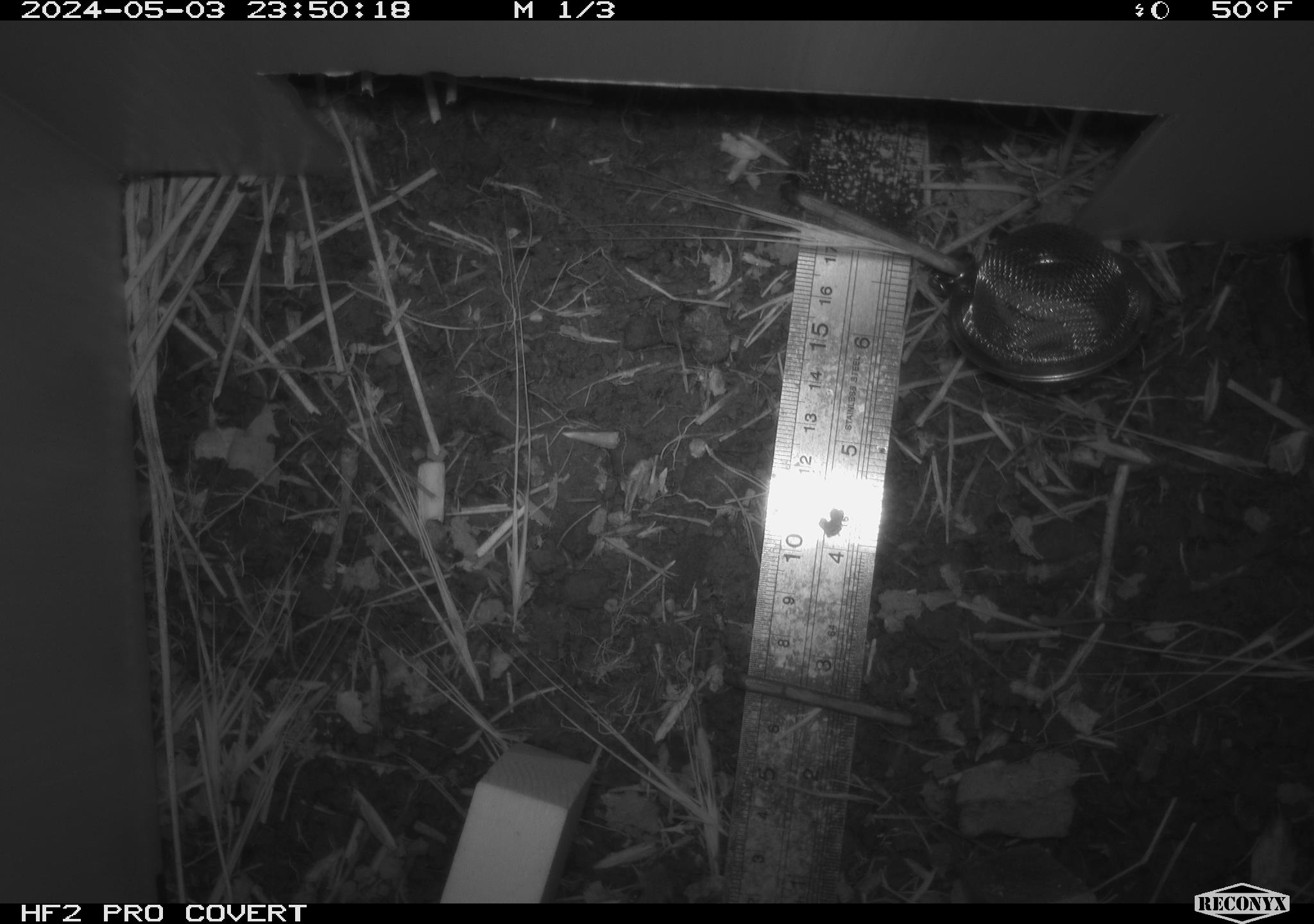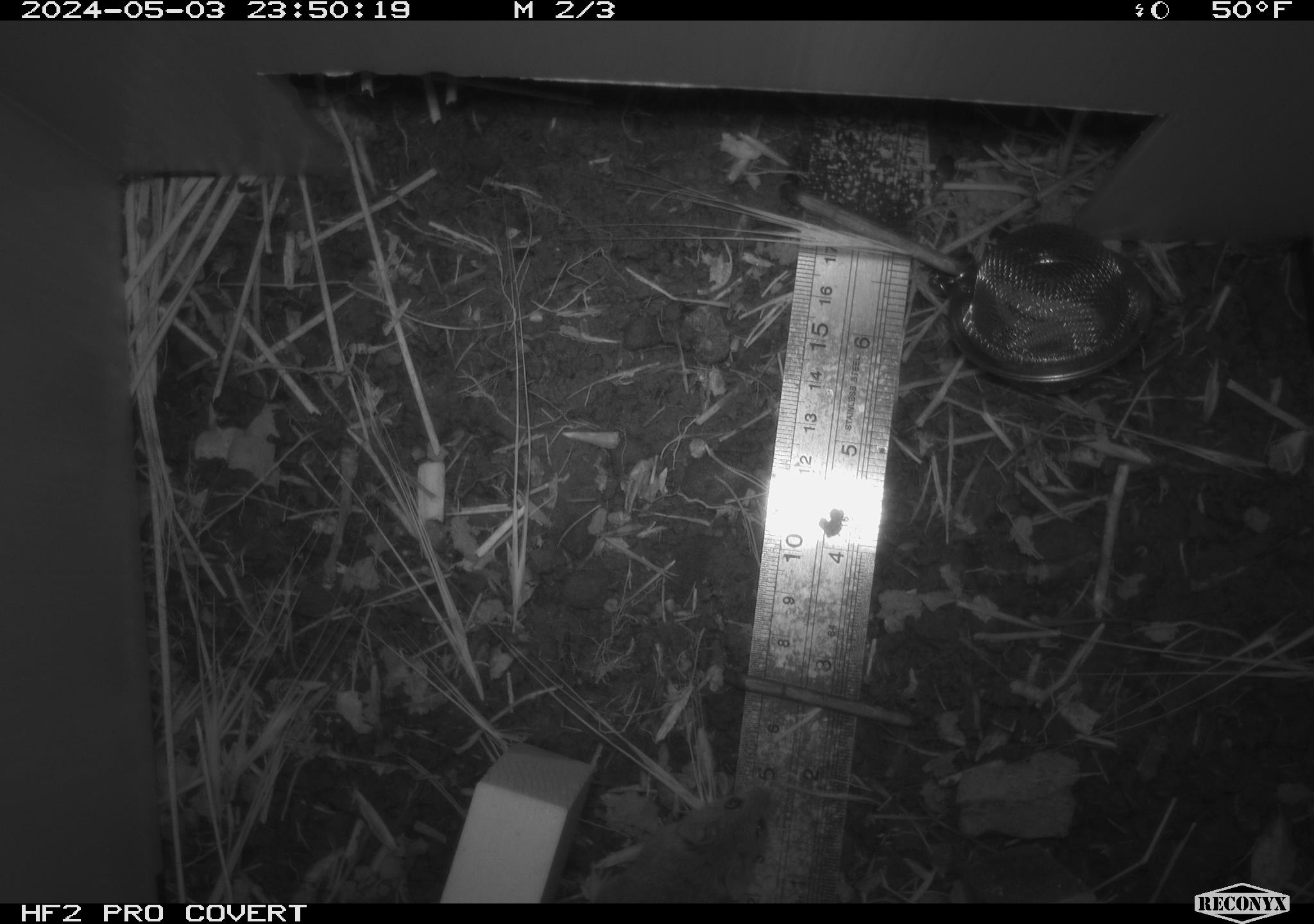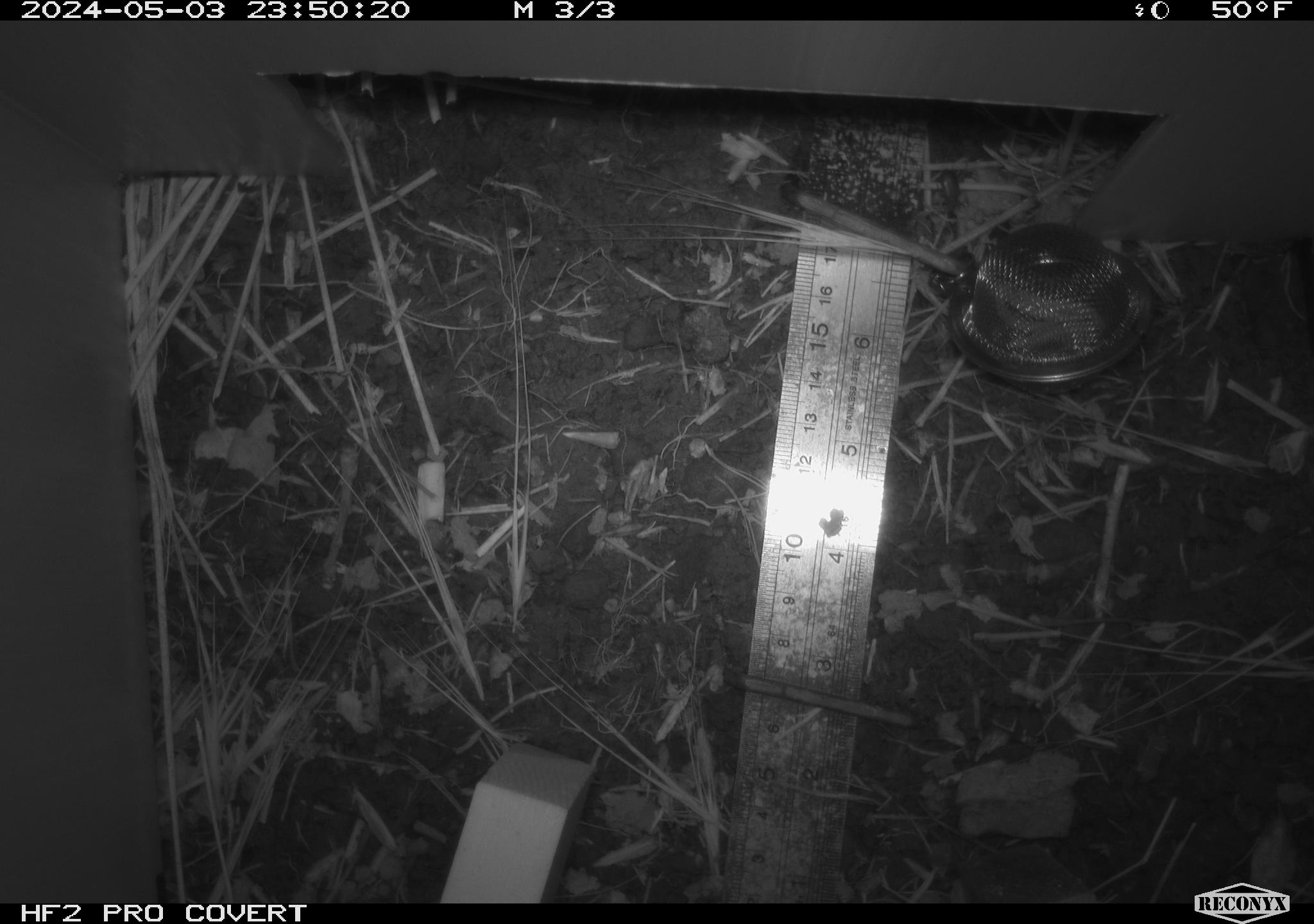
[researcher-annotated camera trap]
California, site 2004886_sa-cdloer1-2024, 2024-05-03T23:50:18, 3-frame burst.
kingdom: Animalia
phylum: Chordata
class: Mammalia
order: Rodentia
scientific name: Rodentia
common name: mouse species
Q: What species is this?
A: Mouse species (Rodentia).